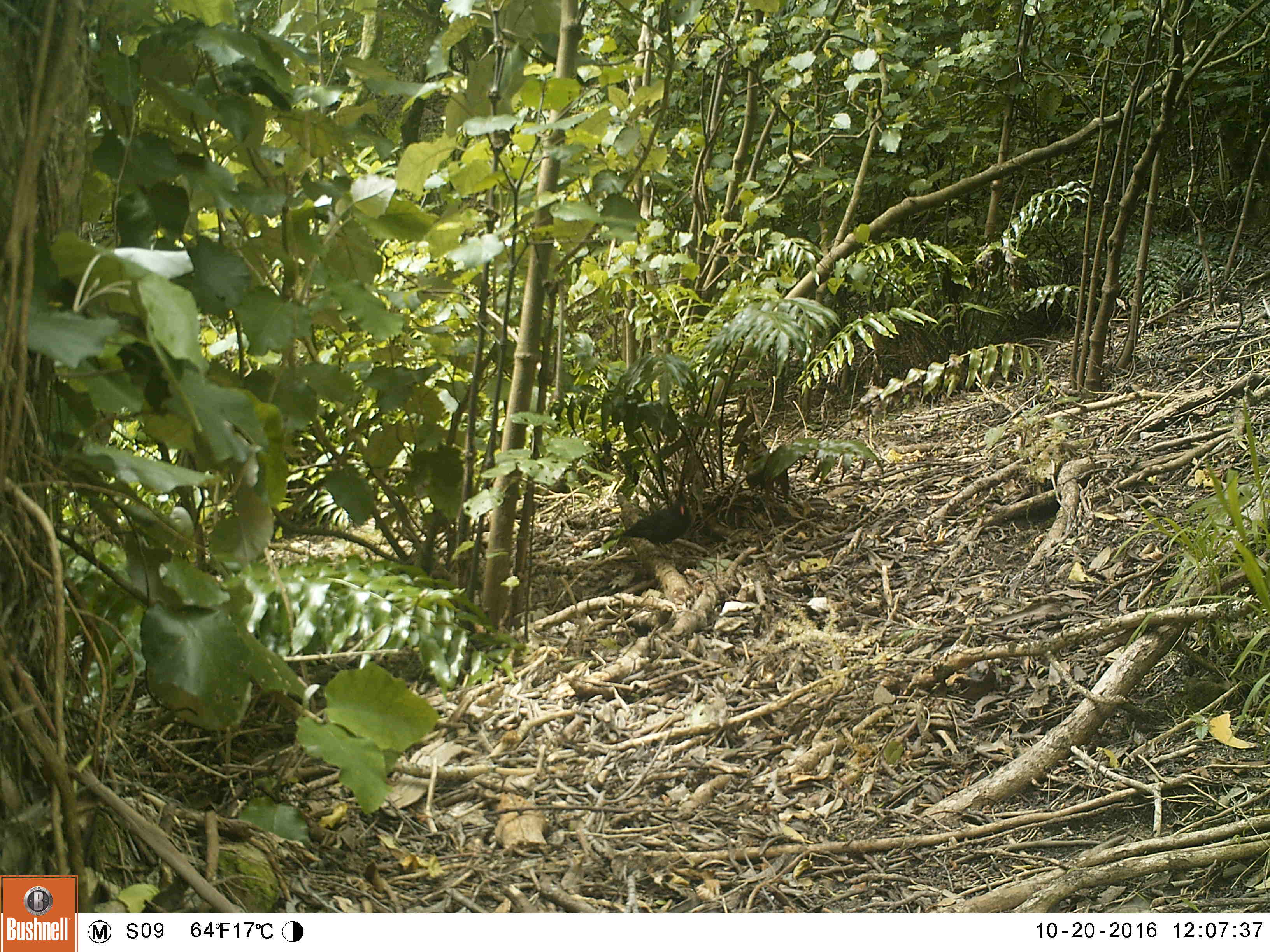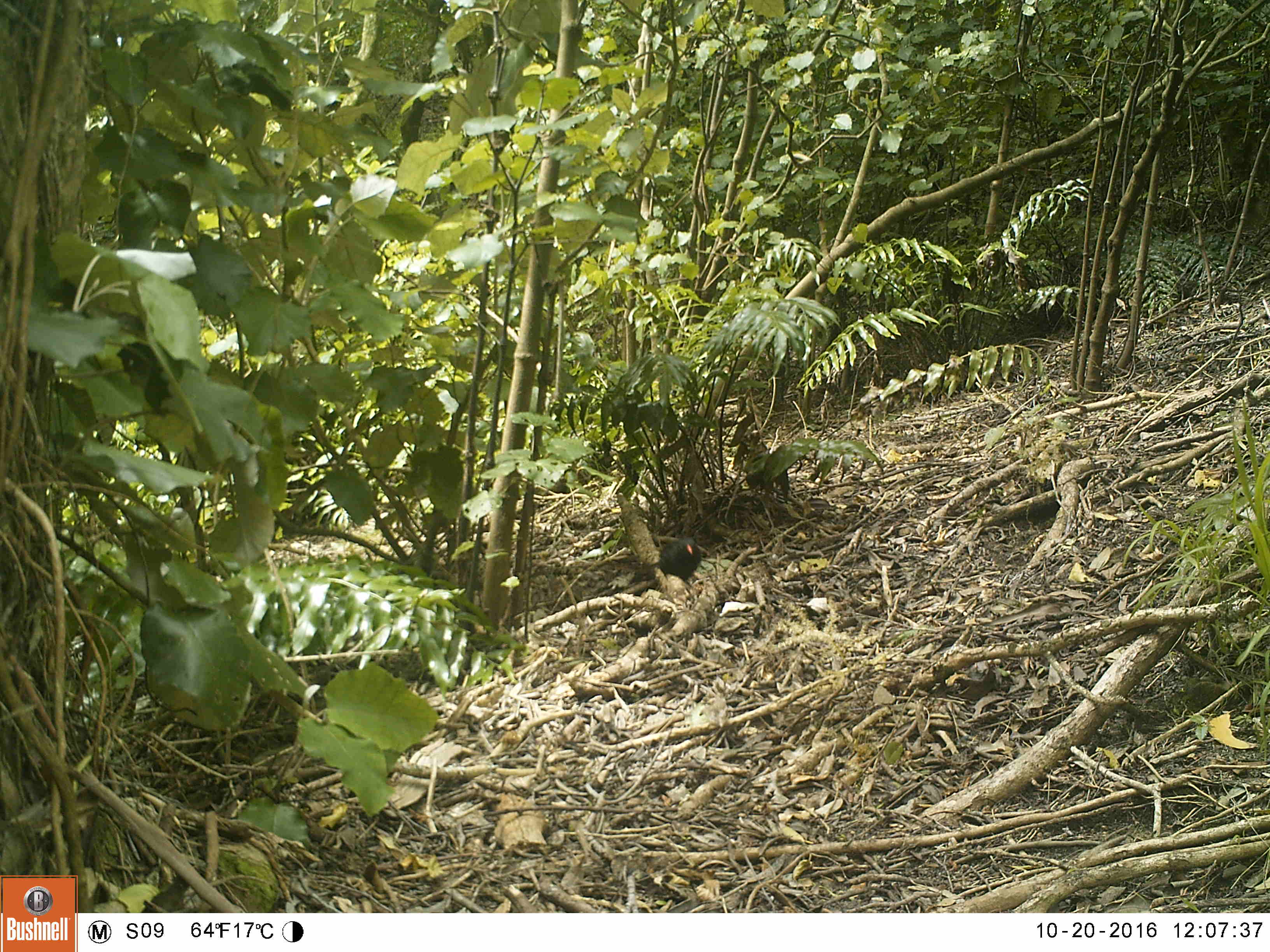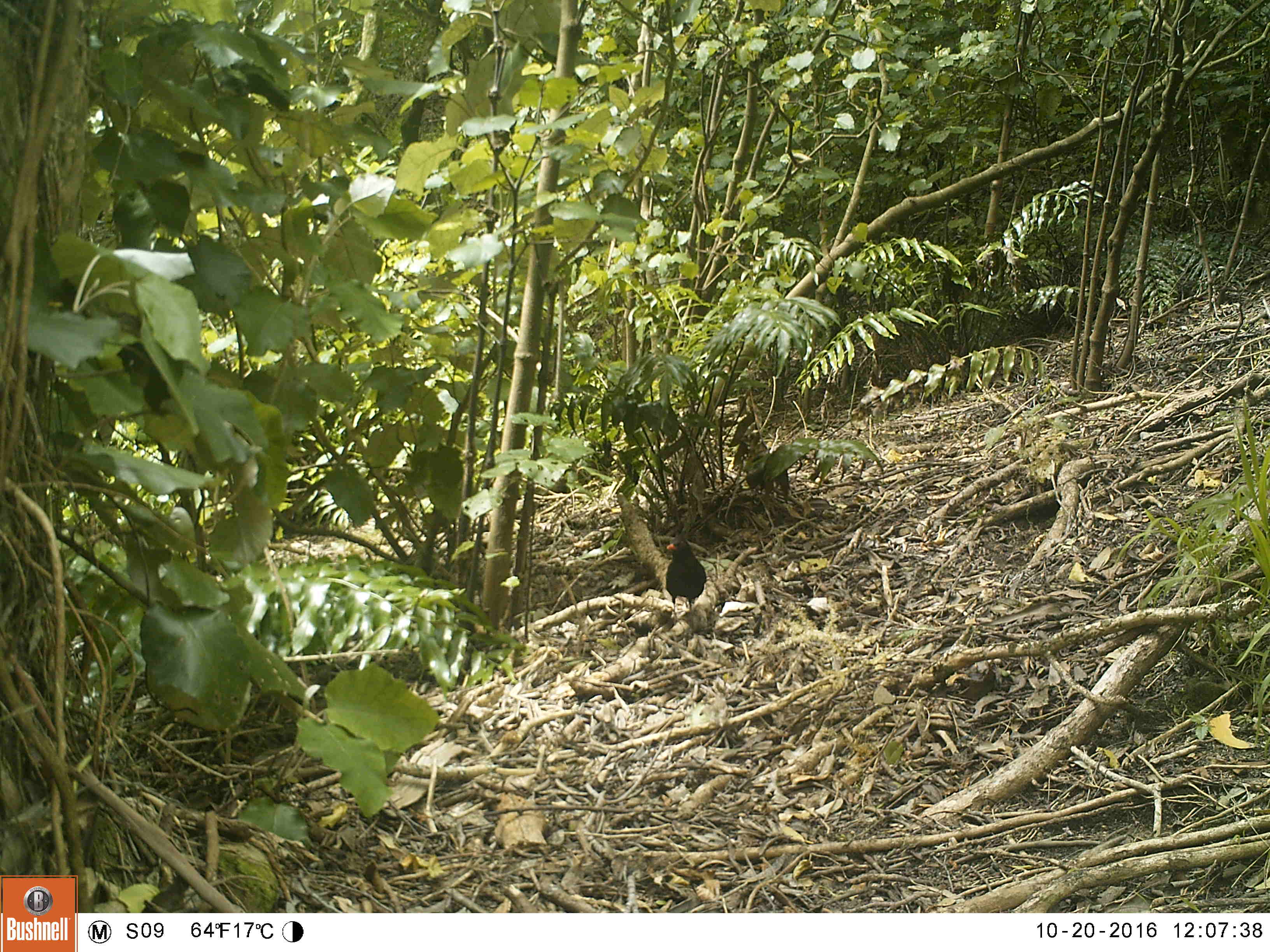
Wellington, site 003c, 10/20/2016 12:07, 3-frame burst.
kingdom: Animalia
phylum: Chordata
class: Aves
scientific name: Aves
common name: bird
Bird (Aves).